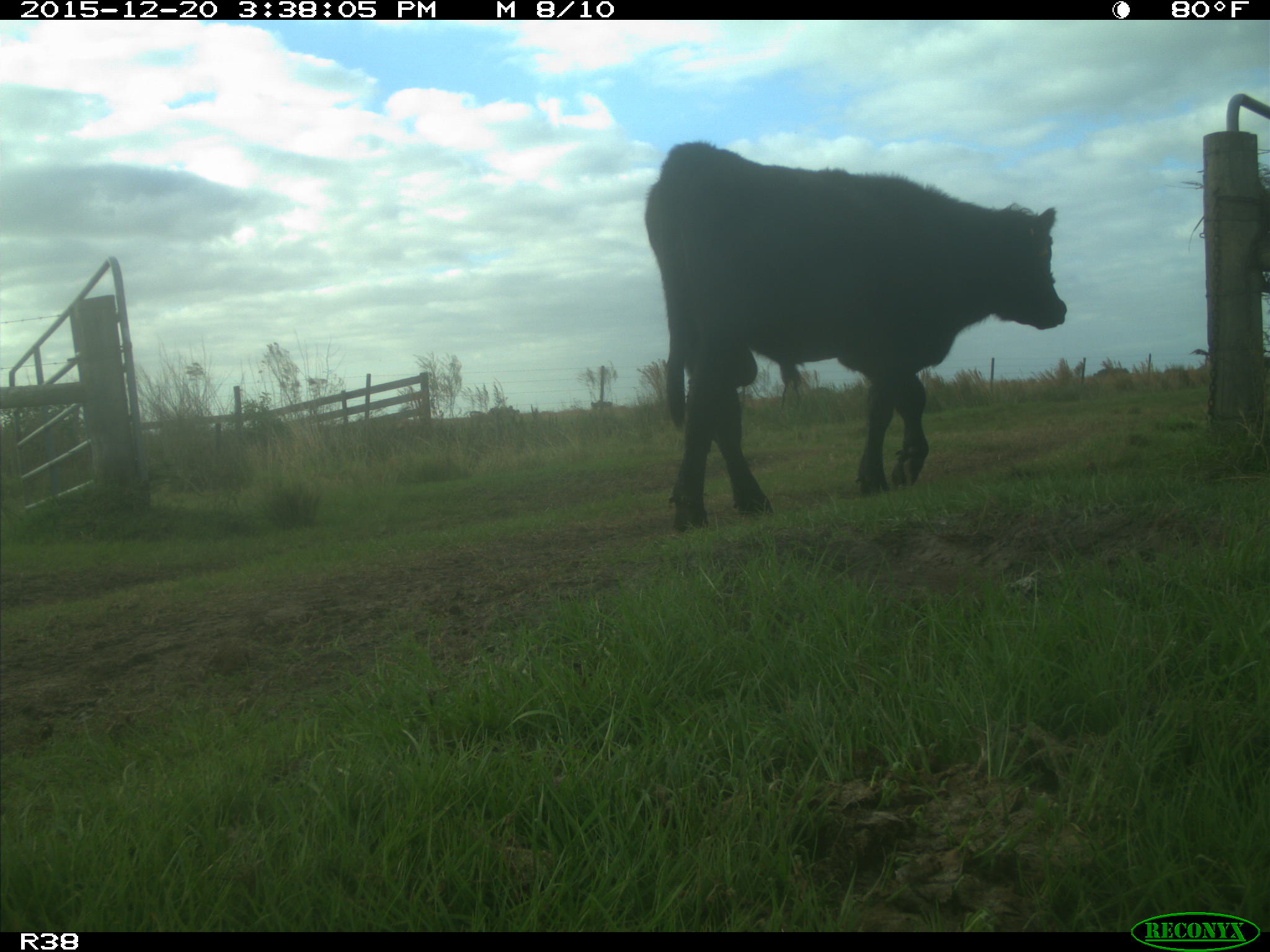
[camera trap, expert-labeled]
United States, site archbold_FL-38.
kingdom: Animalia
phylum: Chordata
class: Mammalia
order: Artiodactyla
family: Bovidae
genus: Bos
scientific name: Bos taurus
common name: domestic cow